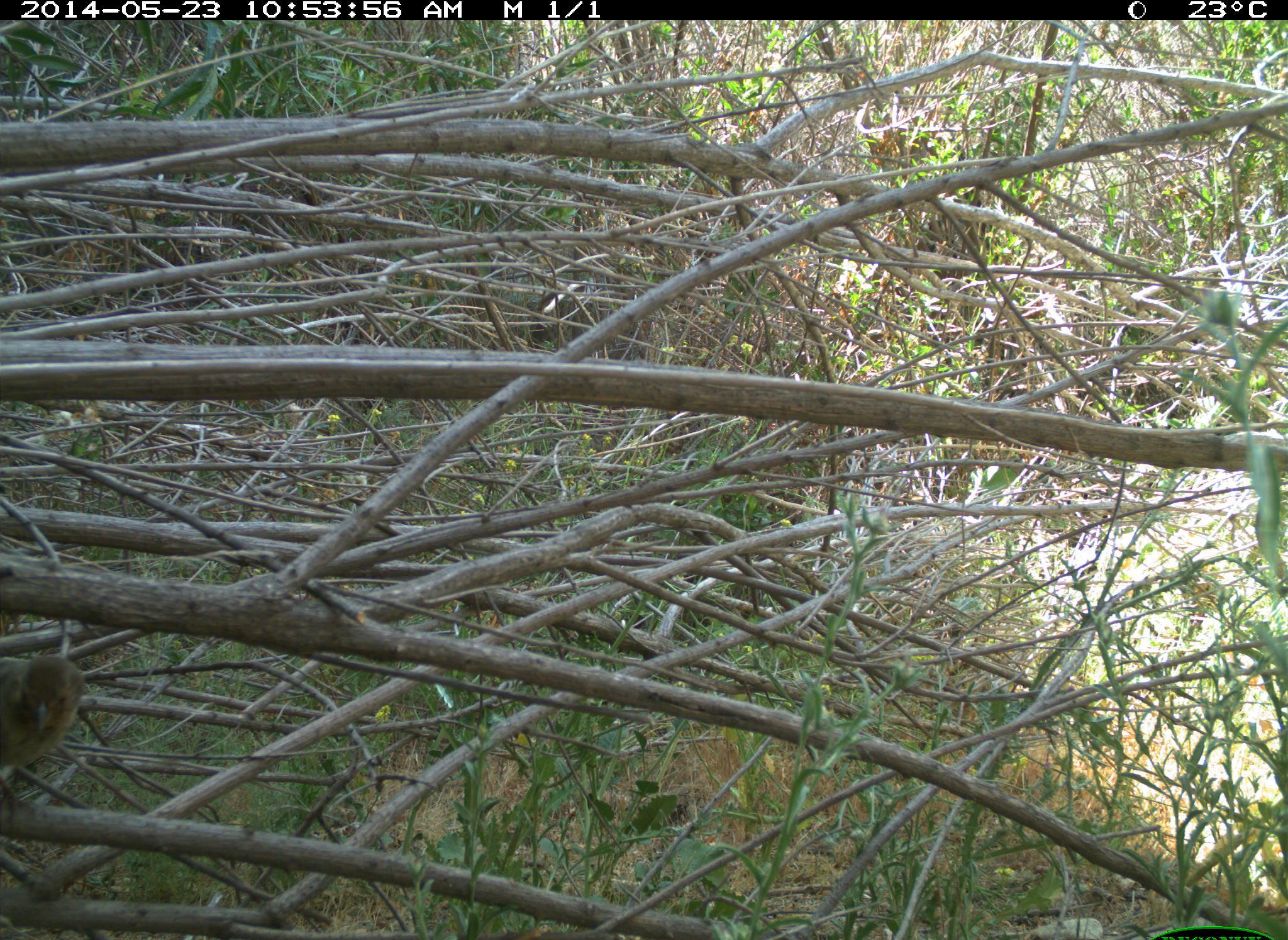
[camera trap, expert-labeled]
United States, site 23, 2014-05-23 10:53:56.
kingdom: Animalia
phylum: Chordata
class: Aves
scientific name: Aves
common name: bird